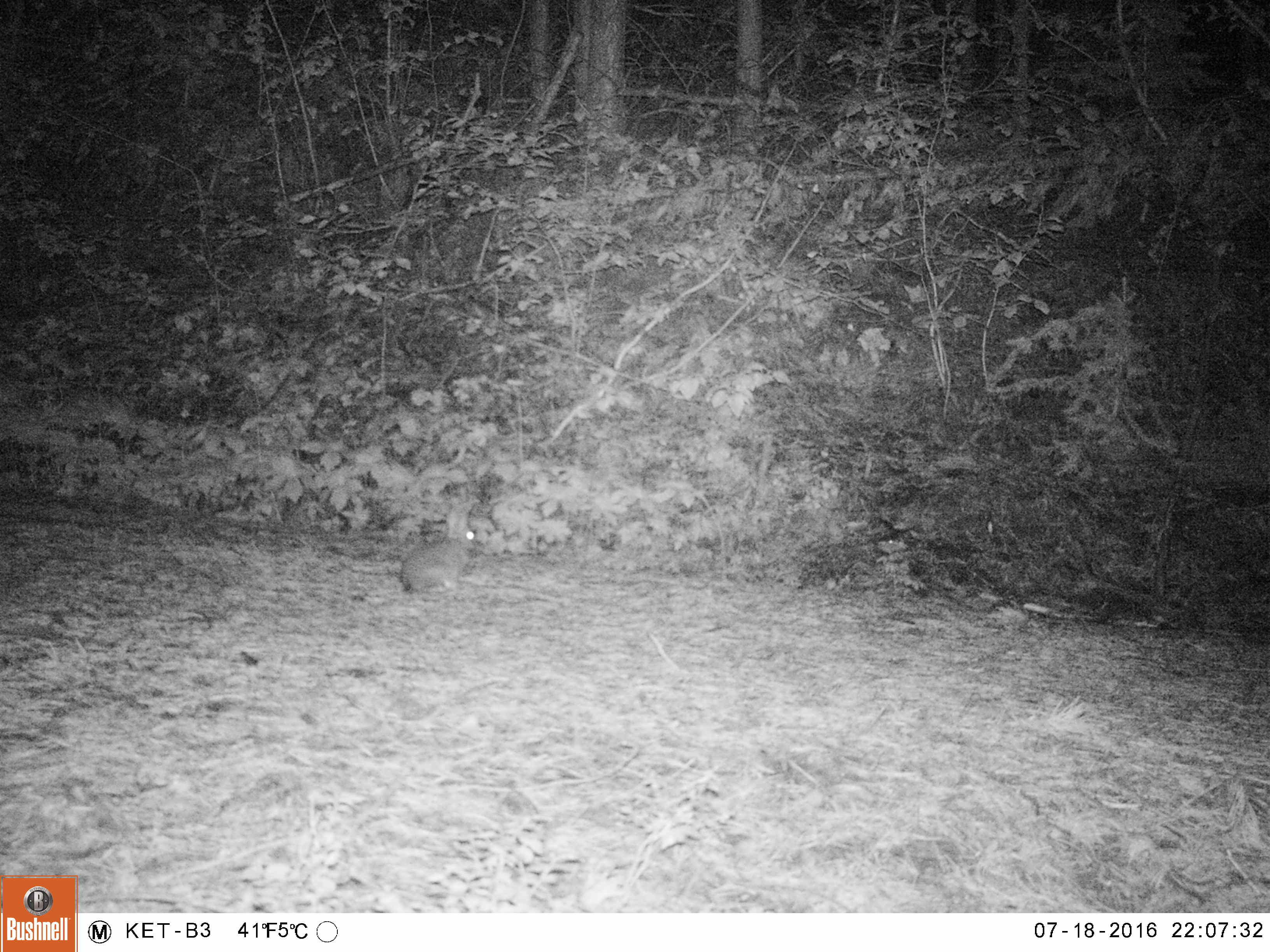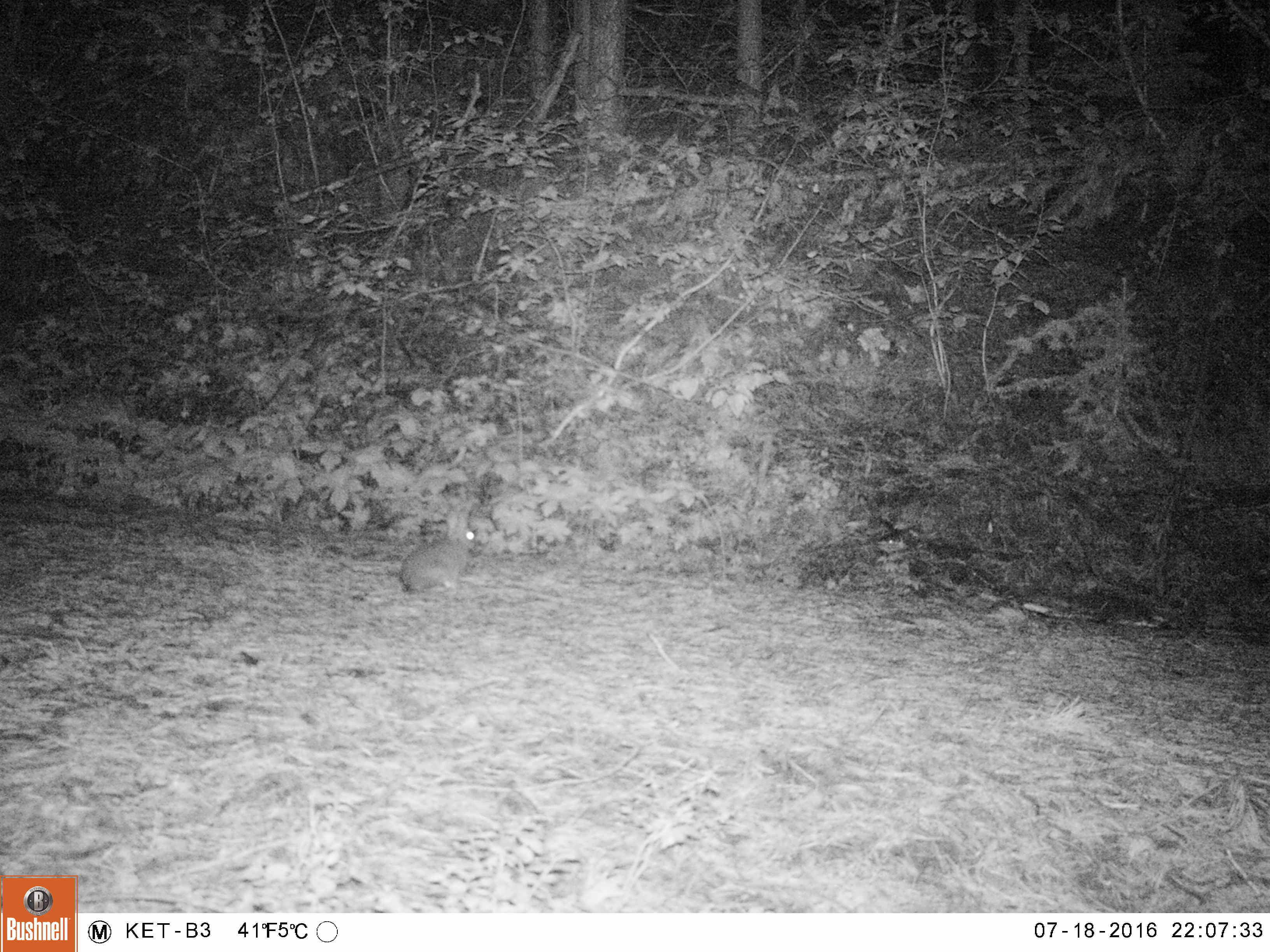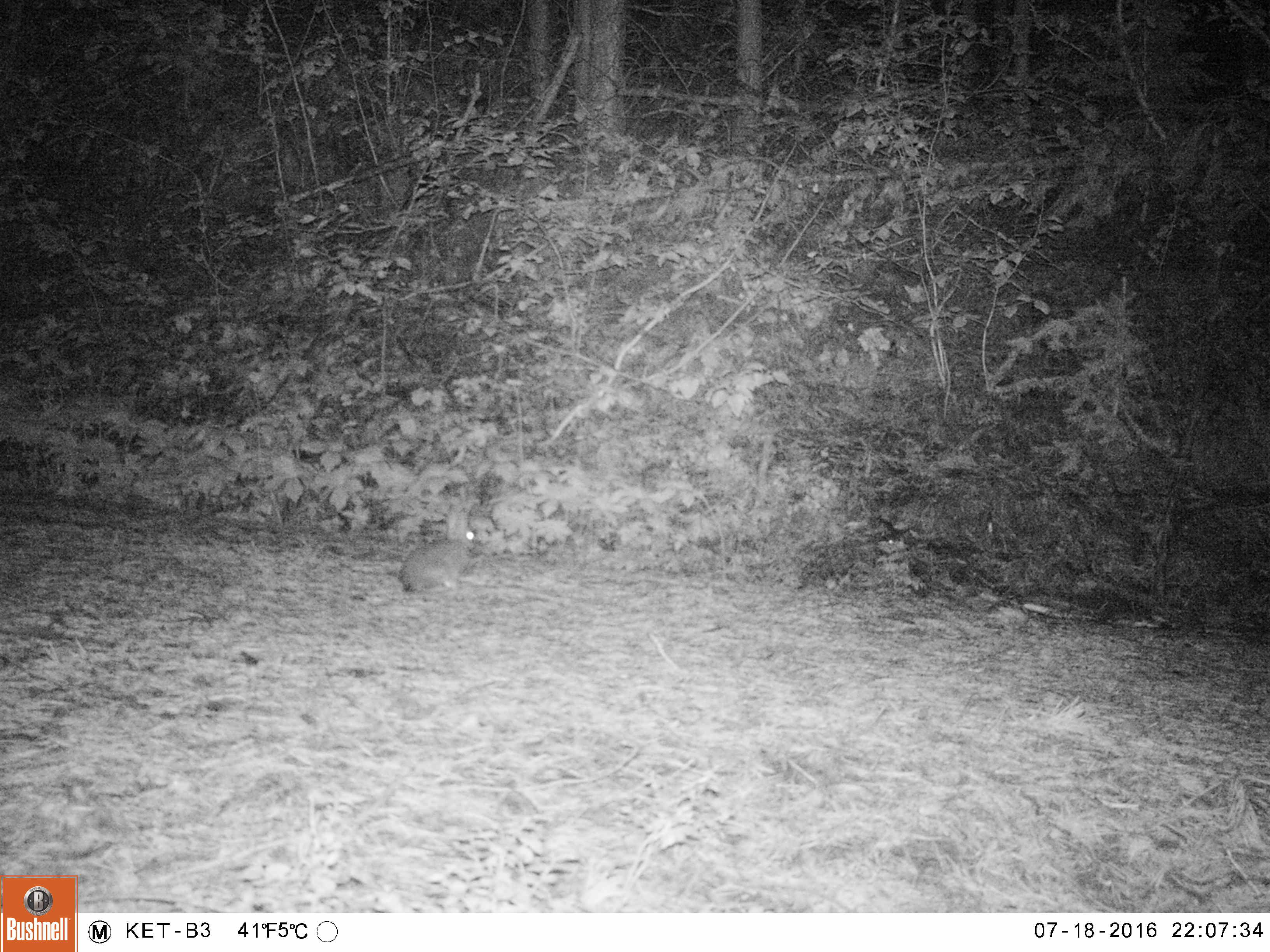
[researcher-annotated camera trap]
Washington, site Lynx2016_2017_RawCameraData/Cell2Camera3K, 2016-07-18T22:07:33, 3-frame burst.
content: unidentified animal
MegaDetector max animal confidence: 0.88